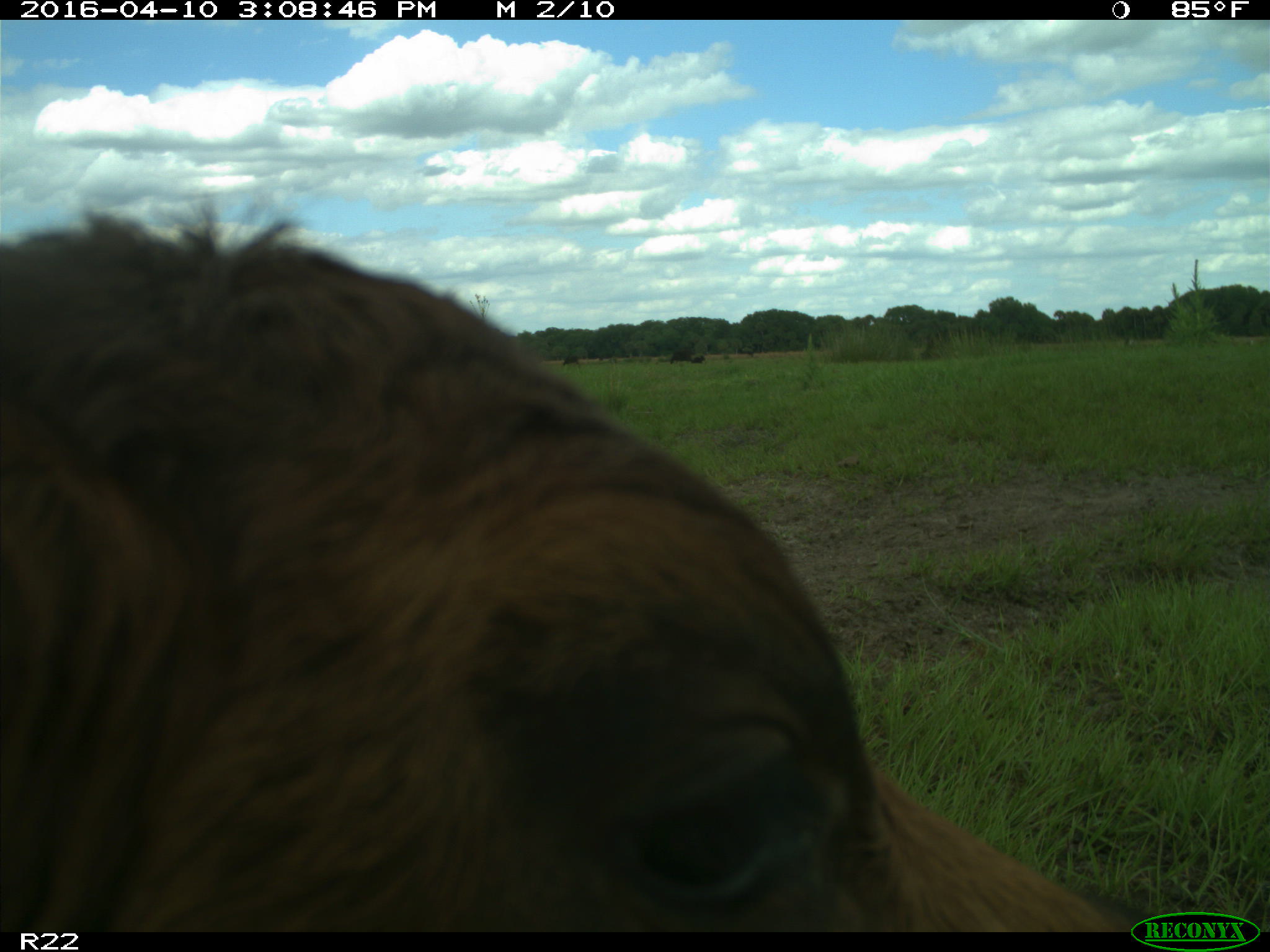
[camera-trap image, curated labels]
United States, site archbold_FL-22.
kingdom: Animalia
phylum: Chordata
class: Mammalia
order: Artiodactyla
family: Bovidae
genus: Bos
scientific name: Bos taurus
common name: domestic cow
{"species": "Bos taurus (domestic cow)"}